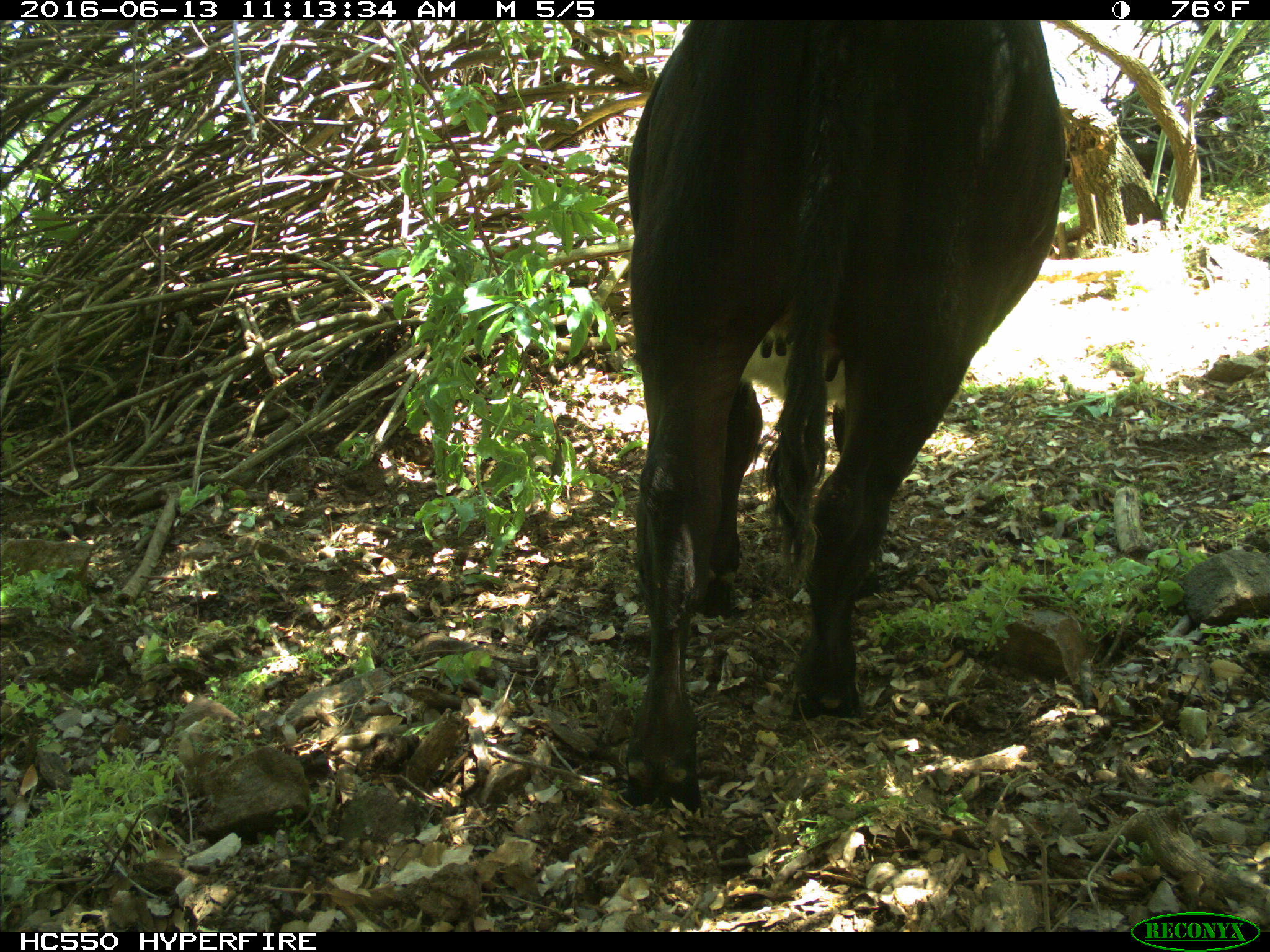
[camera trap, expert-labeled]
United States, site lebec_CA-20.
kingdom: Animalia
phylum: Chordata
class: Mammalia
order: Artiodactyla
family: Bovidae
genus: Bos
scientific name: Bos taurus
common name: domestic cow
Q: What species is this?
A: Bos taurus (domestic cow).